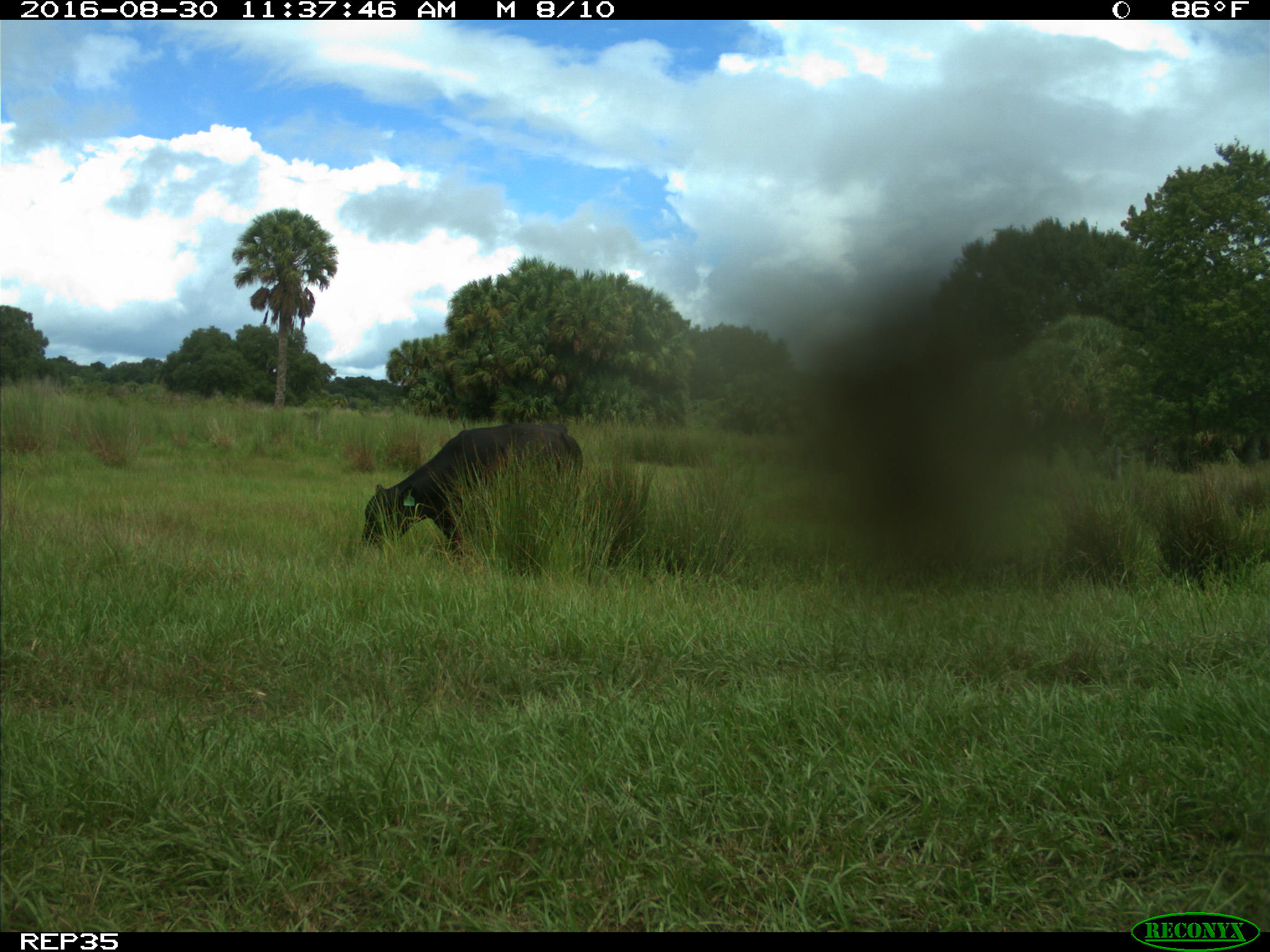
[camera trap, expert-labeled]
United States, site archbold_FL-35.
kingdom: Animalia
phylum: Chordata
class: Mammalia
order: Artiodactyla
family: Bovidae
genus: Bos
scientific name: Bos taurus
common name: domestic cow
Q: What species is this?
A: Bos taurus (domestic cow).